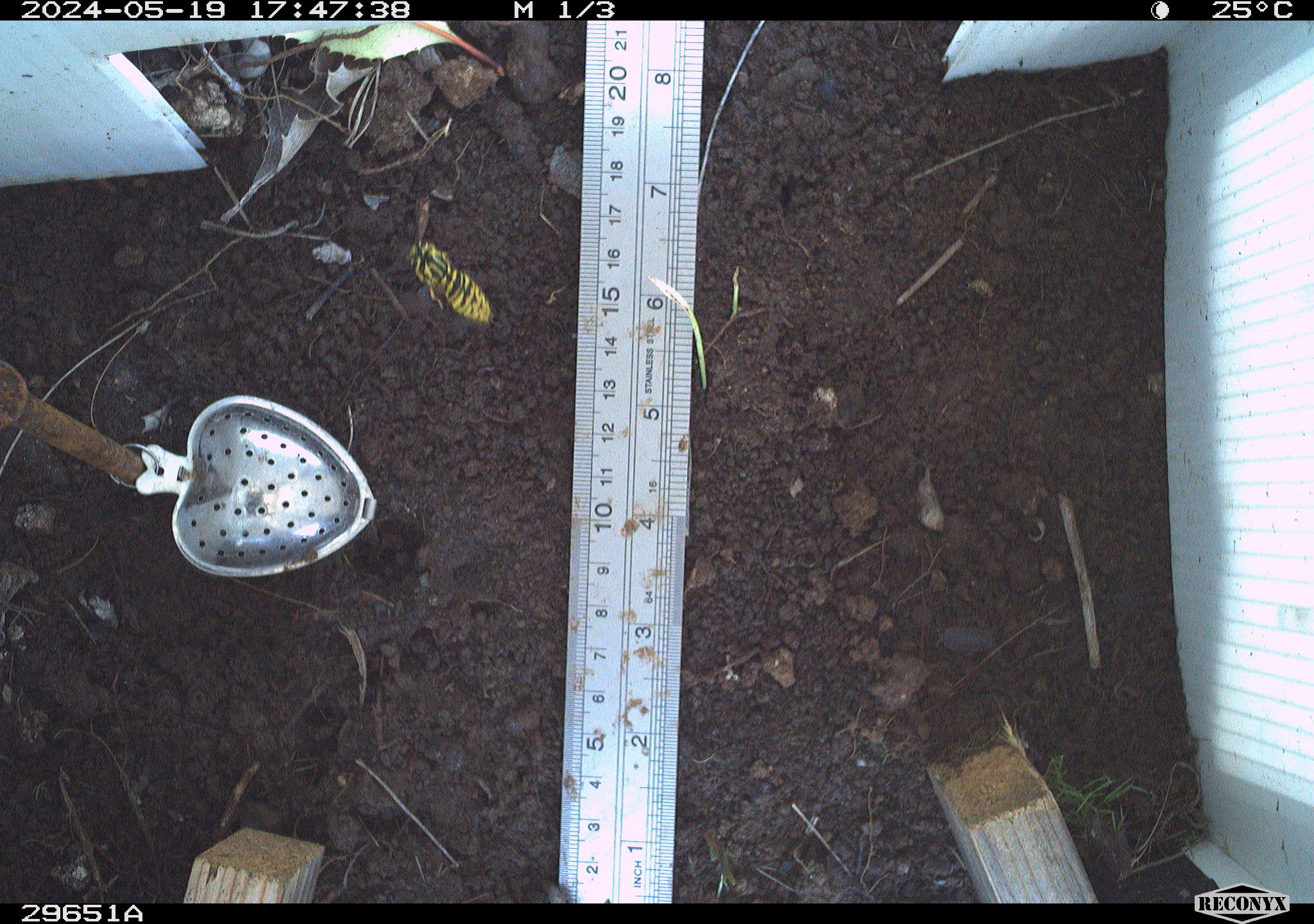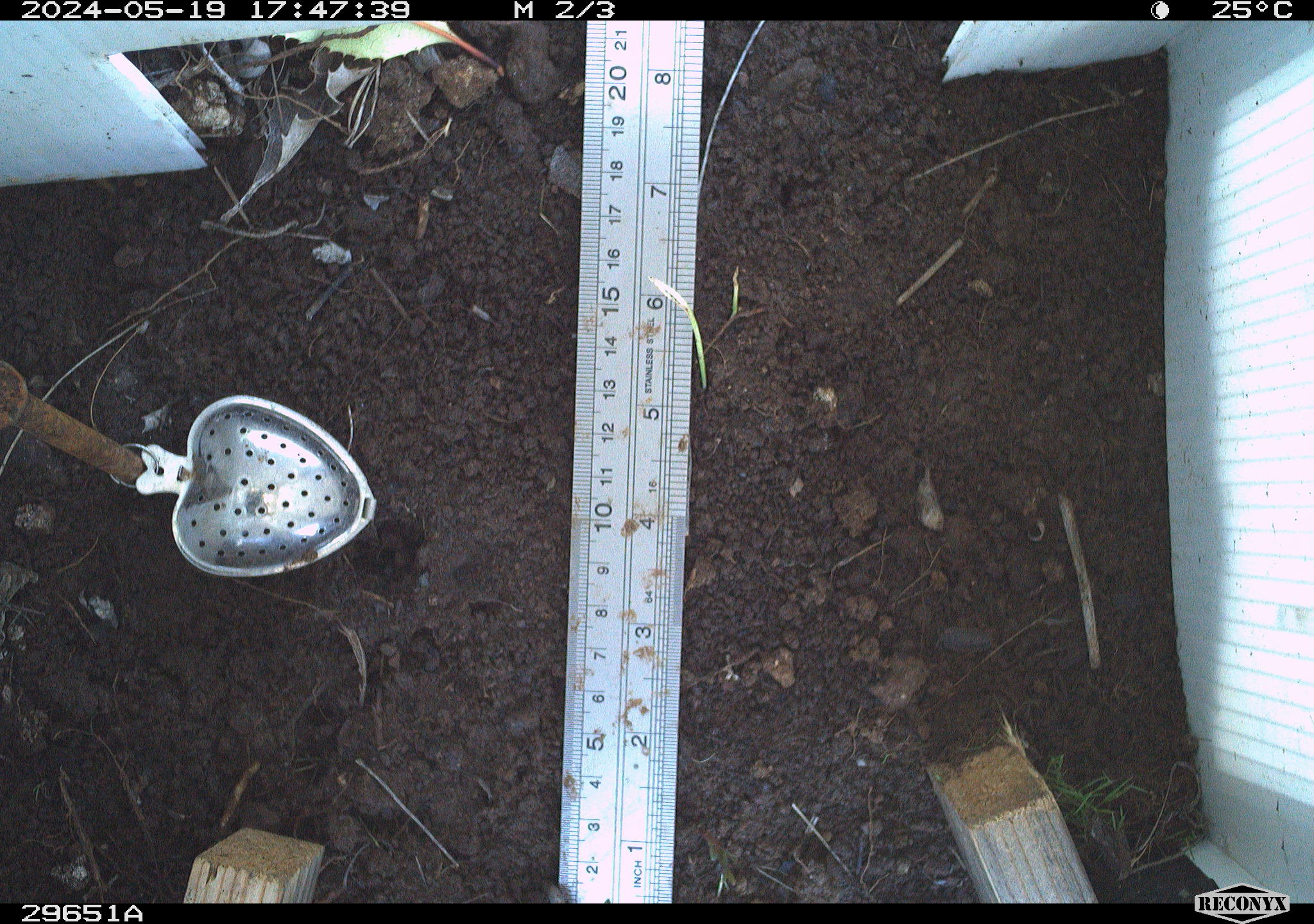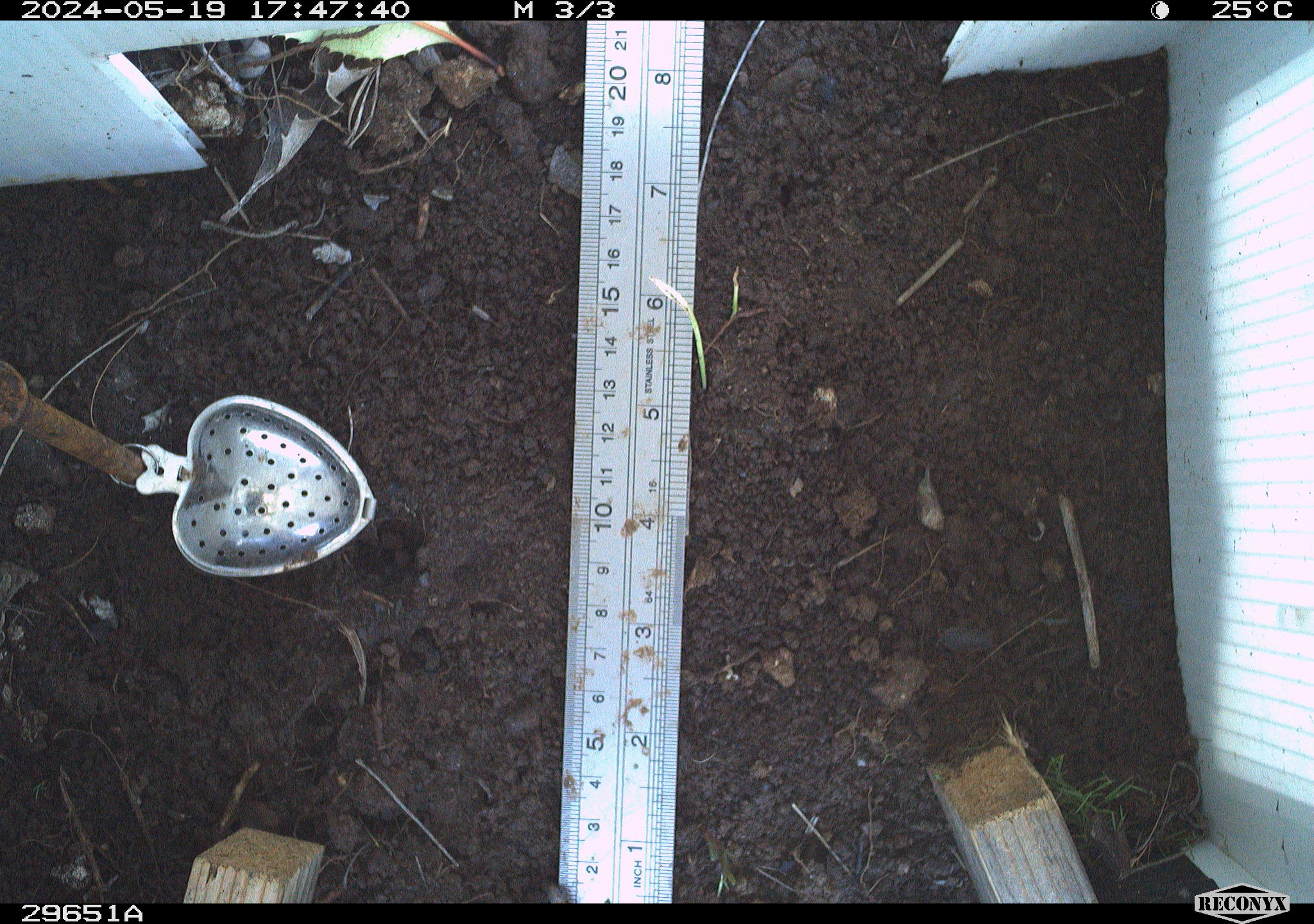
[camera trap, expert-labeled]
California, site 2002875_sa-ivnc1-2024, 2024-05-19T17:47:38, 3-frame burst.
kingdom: Animalia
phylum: Arthropoda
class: Insecta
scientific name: Insecta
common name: insect